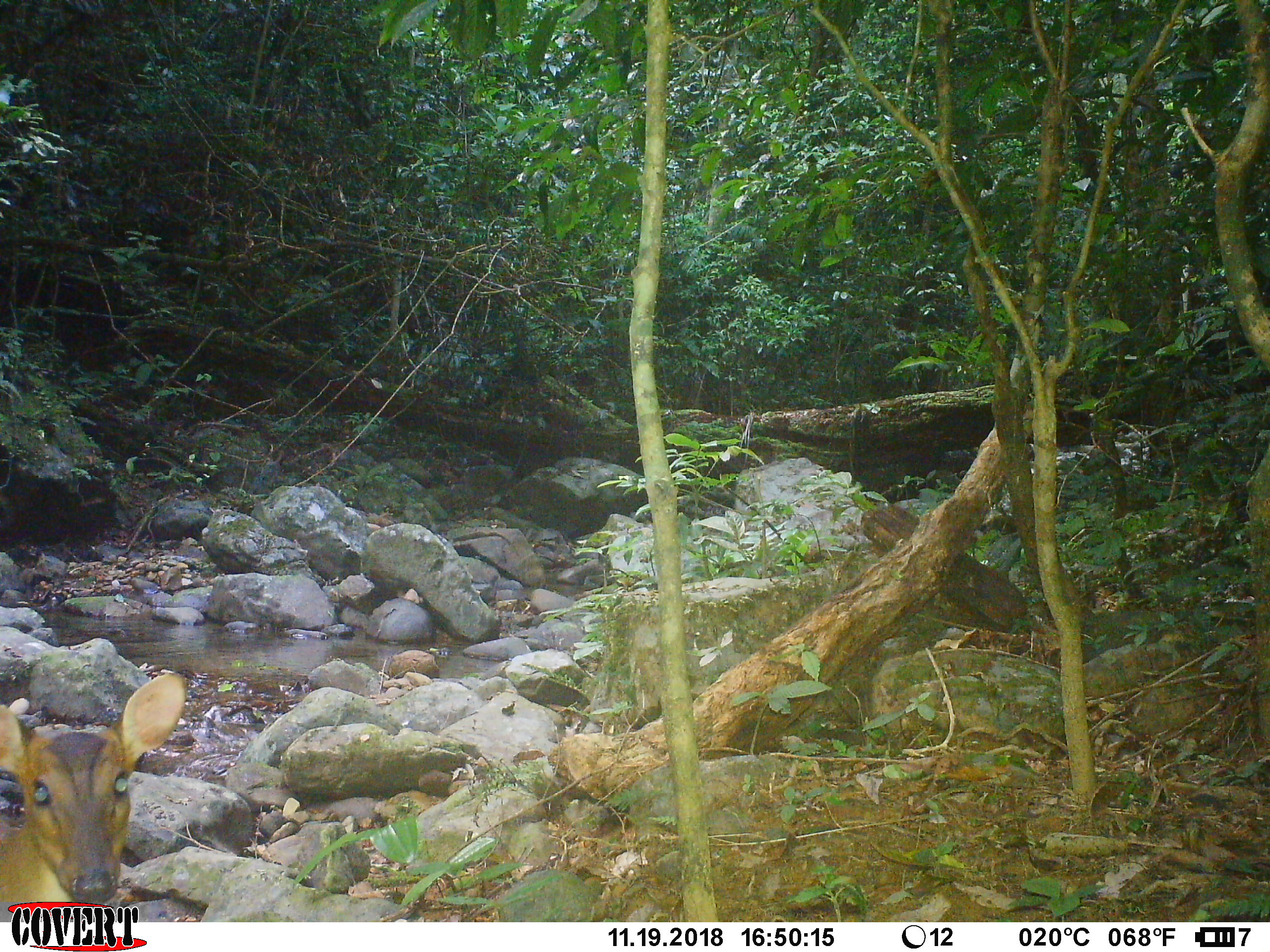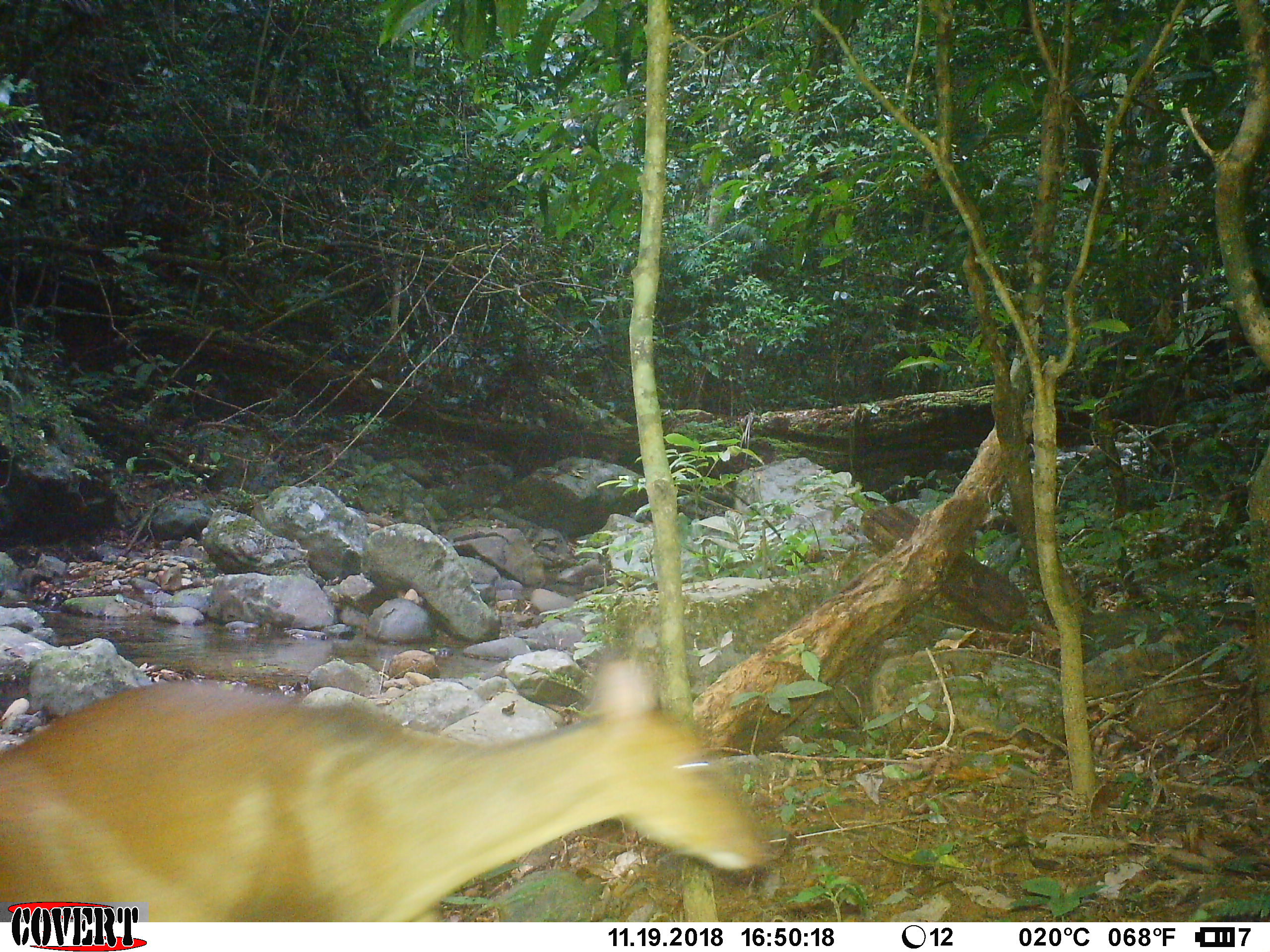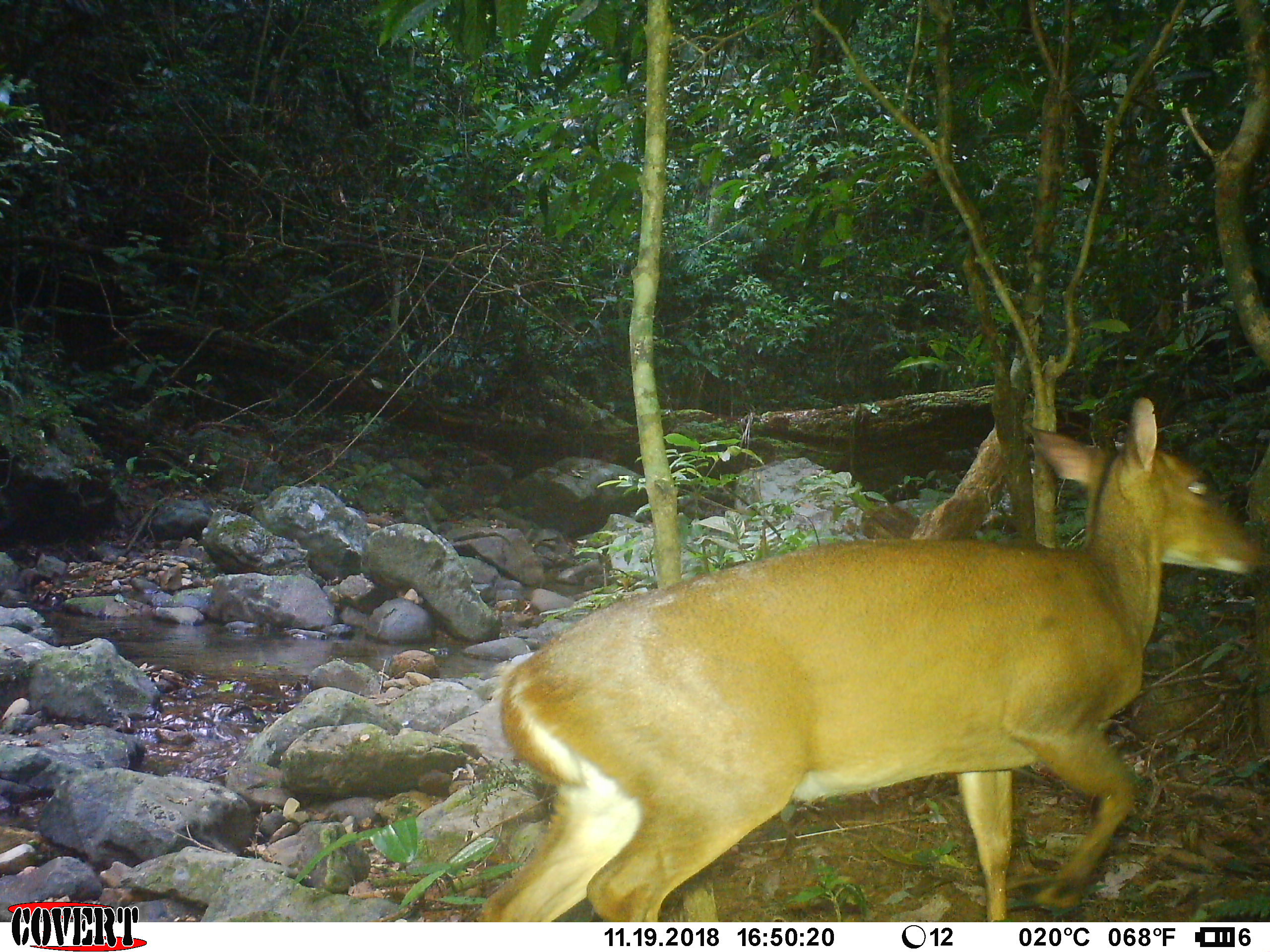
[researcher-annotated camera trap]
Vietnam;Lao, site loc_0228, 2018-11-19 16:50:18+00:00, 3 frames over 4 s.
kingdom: Animalia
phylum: Chordata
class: Mammalia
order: Artiodactyla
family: Cervidae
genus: Muntiacus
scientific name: Muntiacus vuquangensis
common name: large-antlered muntjac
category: large antlered muntjac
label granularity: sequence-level